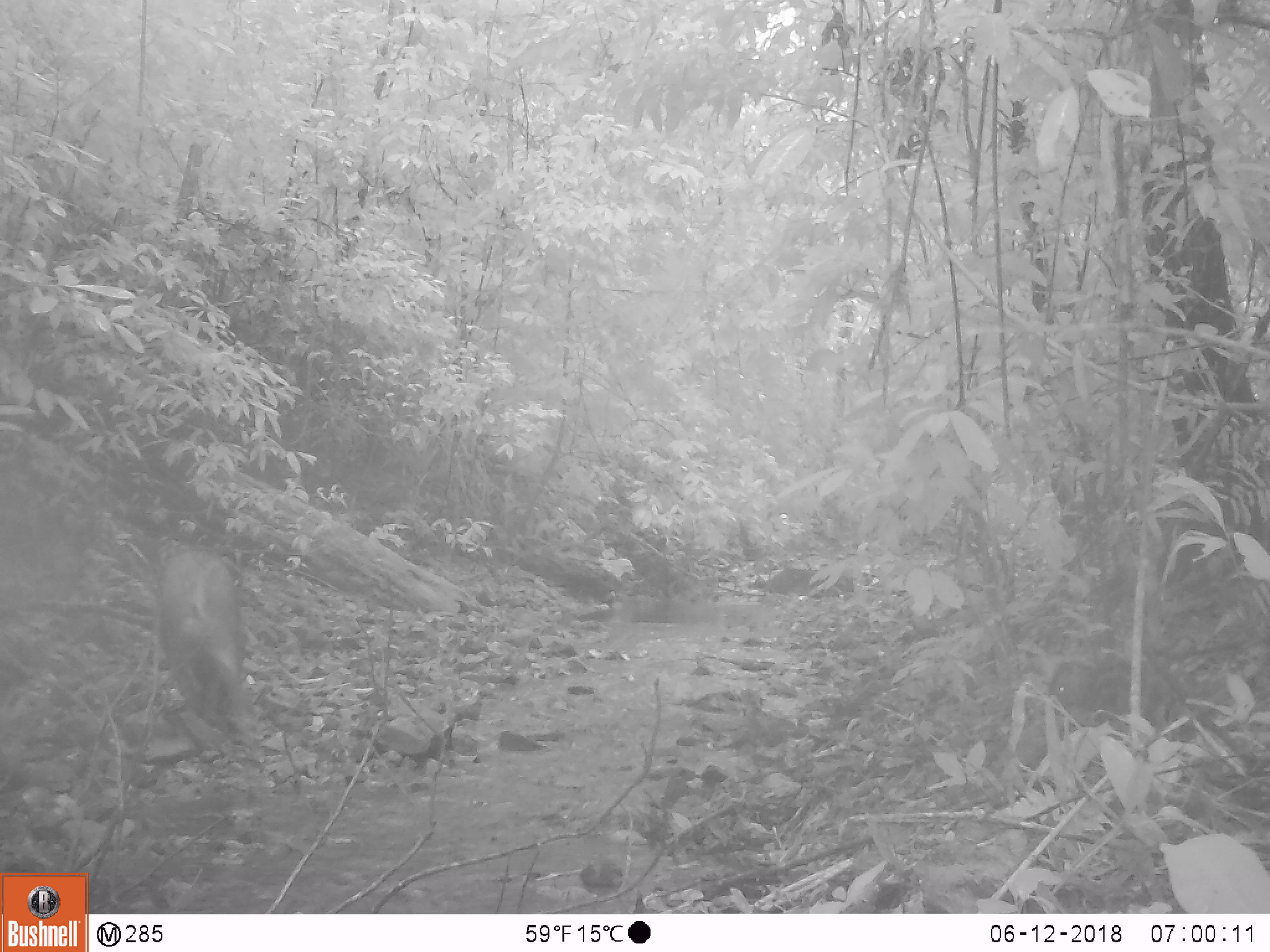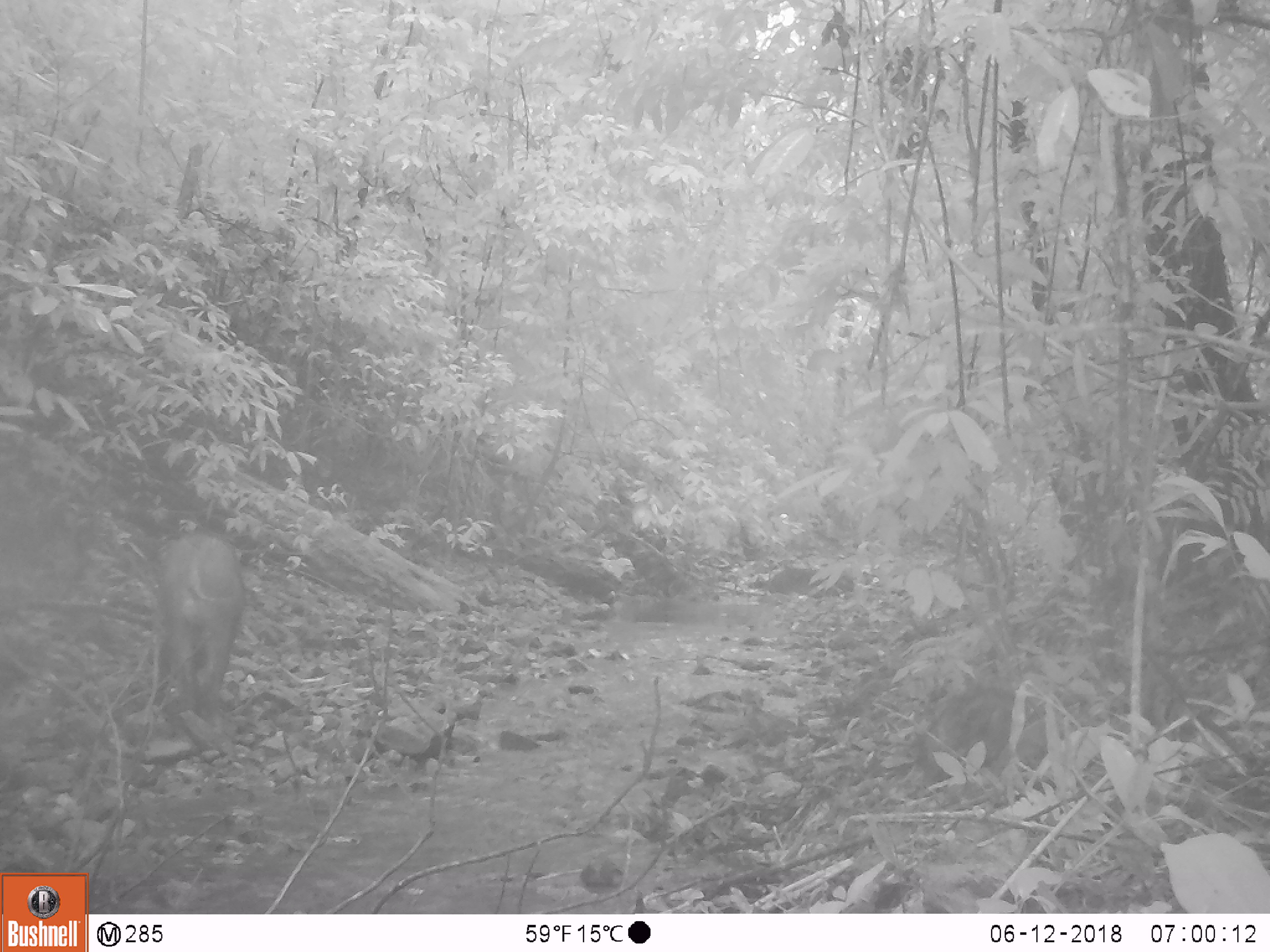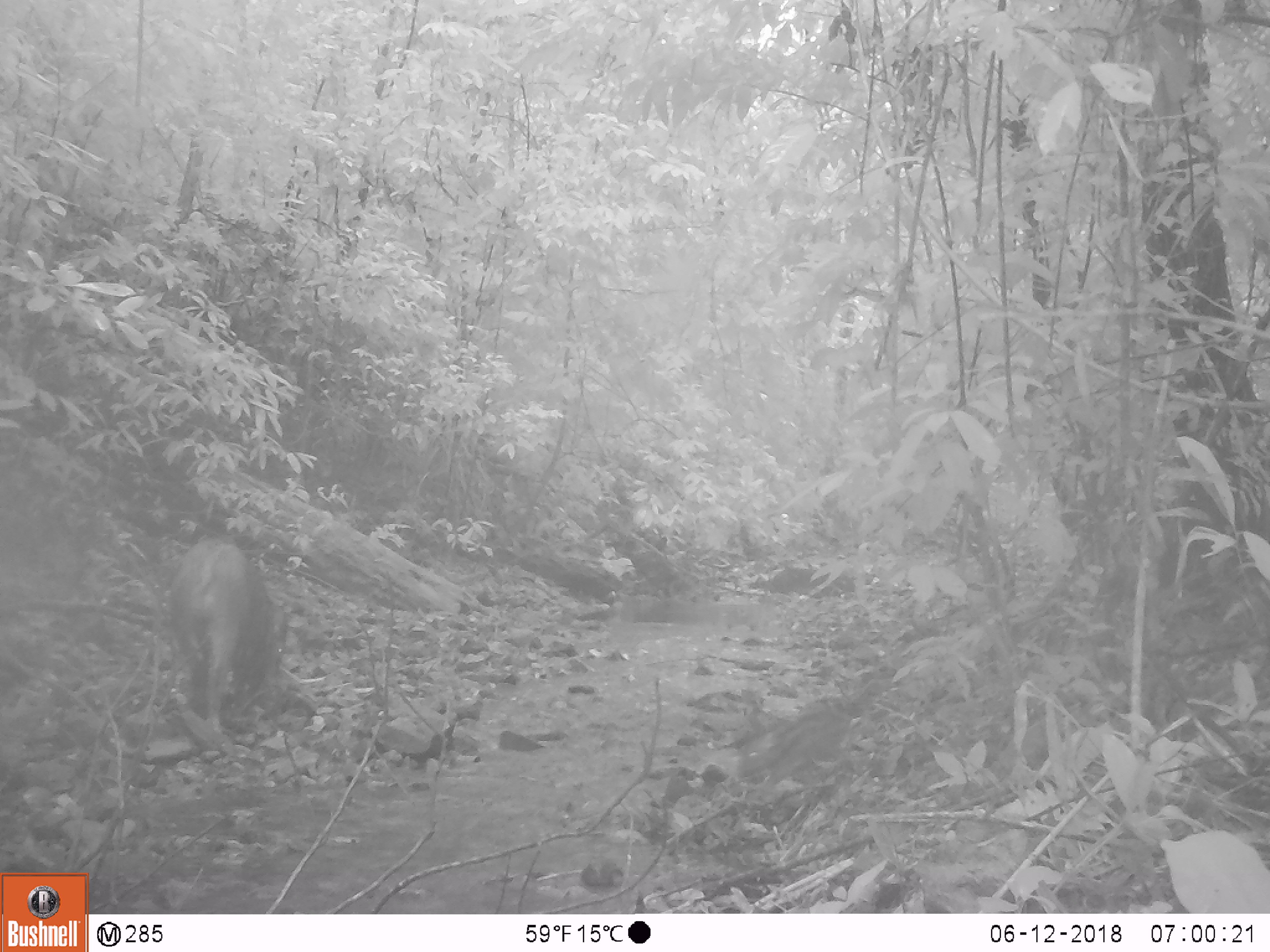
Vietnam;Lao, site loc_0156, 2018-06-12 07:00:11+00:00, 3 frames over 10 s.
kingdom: Animalia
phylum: Chordata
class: Mammalia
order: Artiodactyla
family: Suidae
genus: Sus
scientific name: Sus scrofa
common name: eurasian wild pig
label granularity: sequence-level